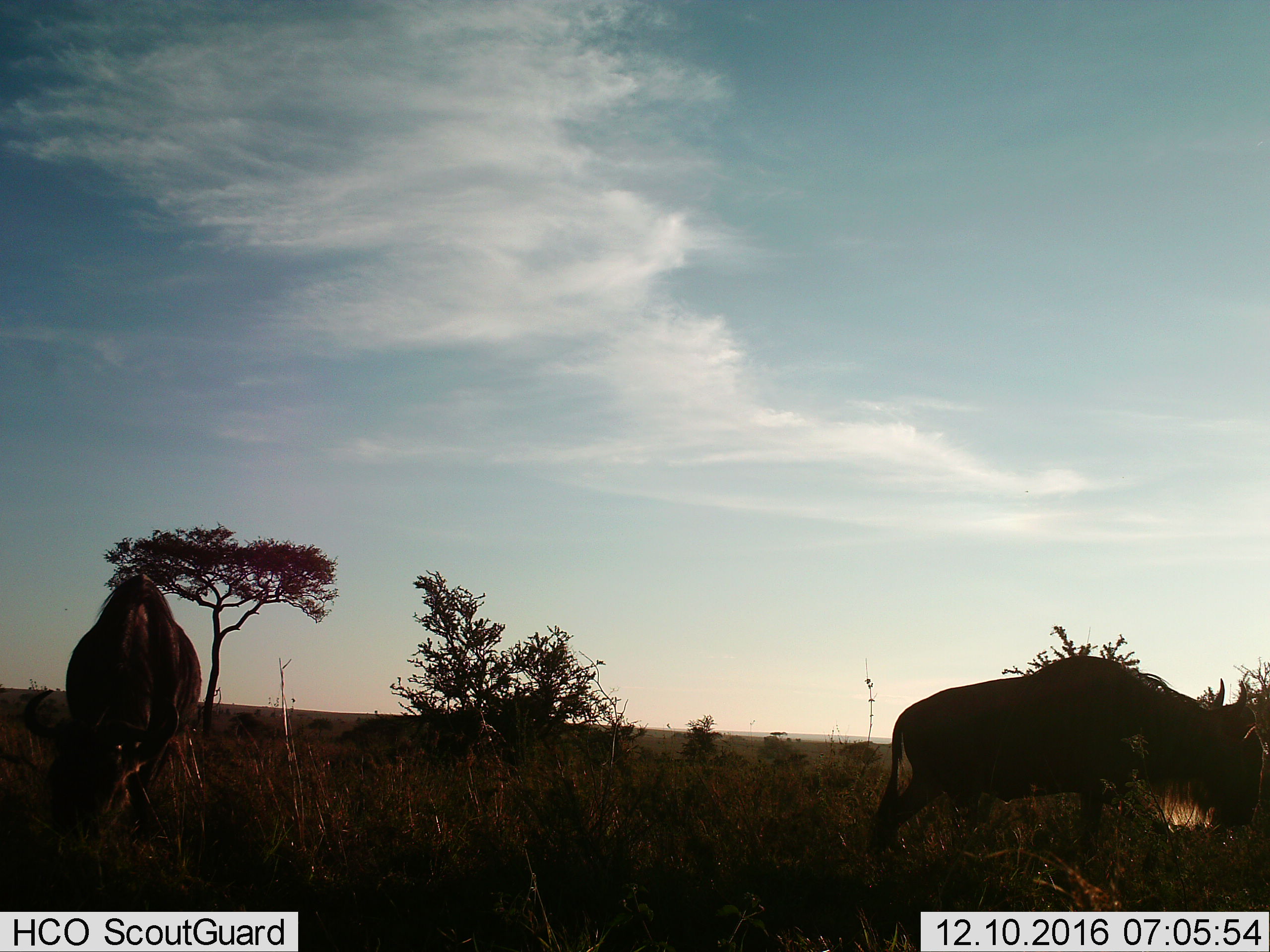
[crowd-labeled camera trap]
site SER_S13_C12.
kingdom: Animalia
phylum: Chordata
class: Mammalia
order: Artiodactyla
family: Bovidae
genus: Connochaetes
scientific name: Connochaetes taurinus taurinus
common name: blue wildebeest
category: wildebeestblue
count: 2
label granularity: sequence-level